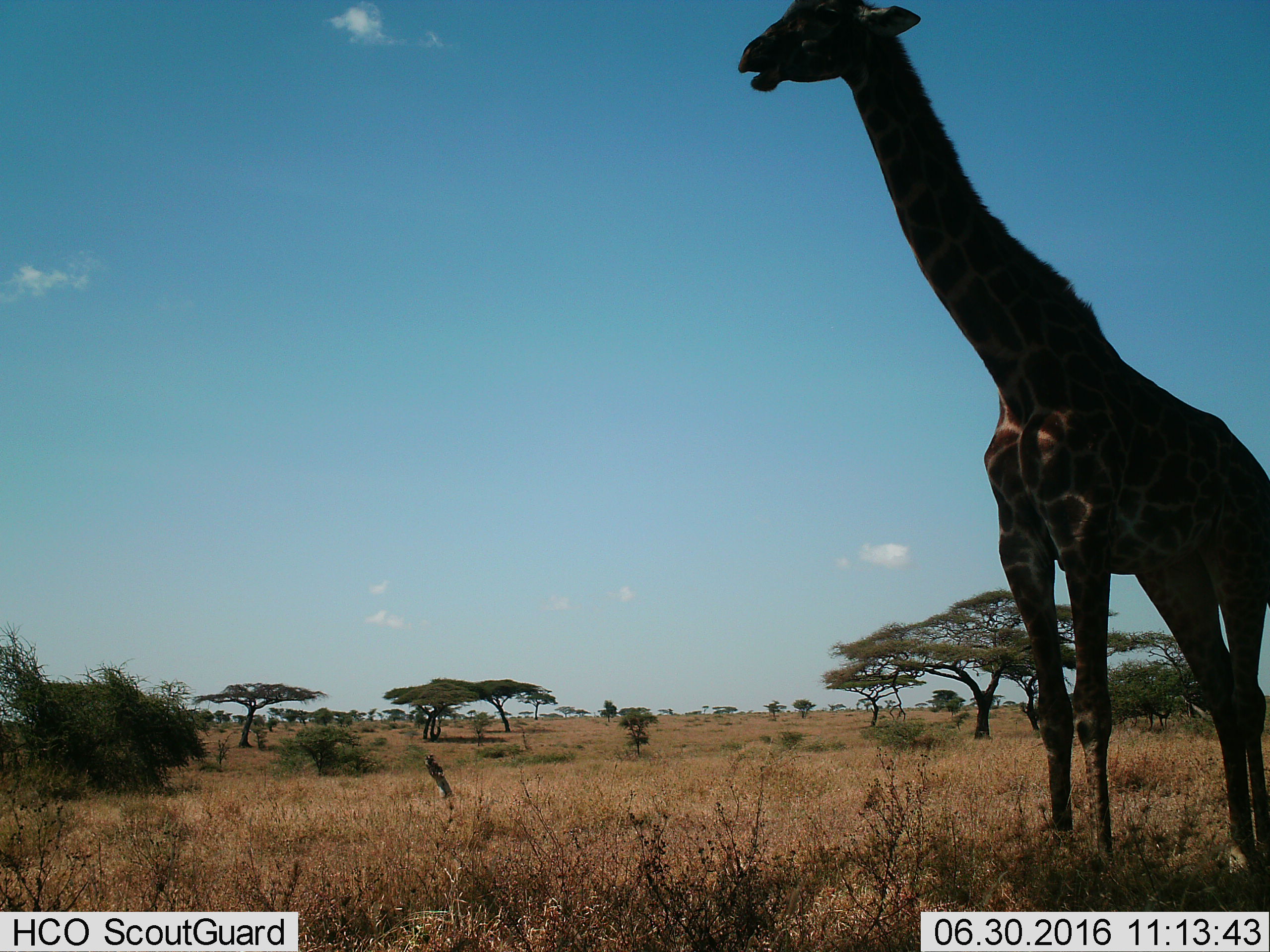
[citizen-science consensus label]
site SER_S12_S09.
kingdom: Animalia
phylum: Chordata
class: Mammalia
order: Artiodactyla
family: Giraffidae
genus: Giraffa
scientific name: Giraffa camelopardalis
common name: giraffe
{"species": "giraffe (Giraffa camelopardalis)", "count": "1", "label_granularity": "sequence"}